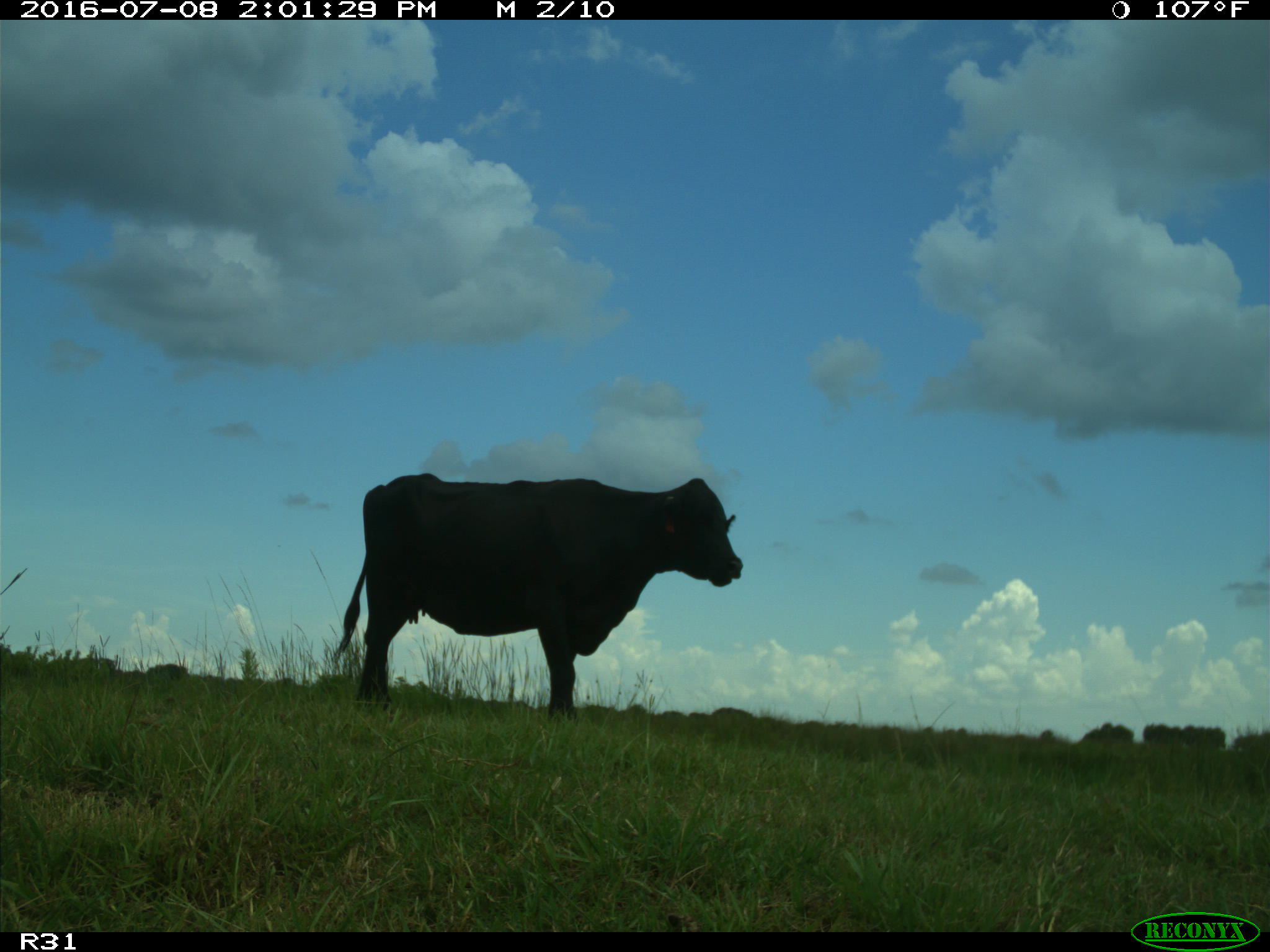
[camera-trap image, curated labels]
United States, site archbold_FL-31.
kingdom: Animalia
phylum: Chordata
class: Mammalia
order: Artiodactyla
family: Bovidae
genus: Bos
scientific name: Bos taurus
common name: domestic cow